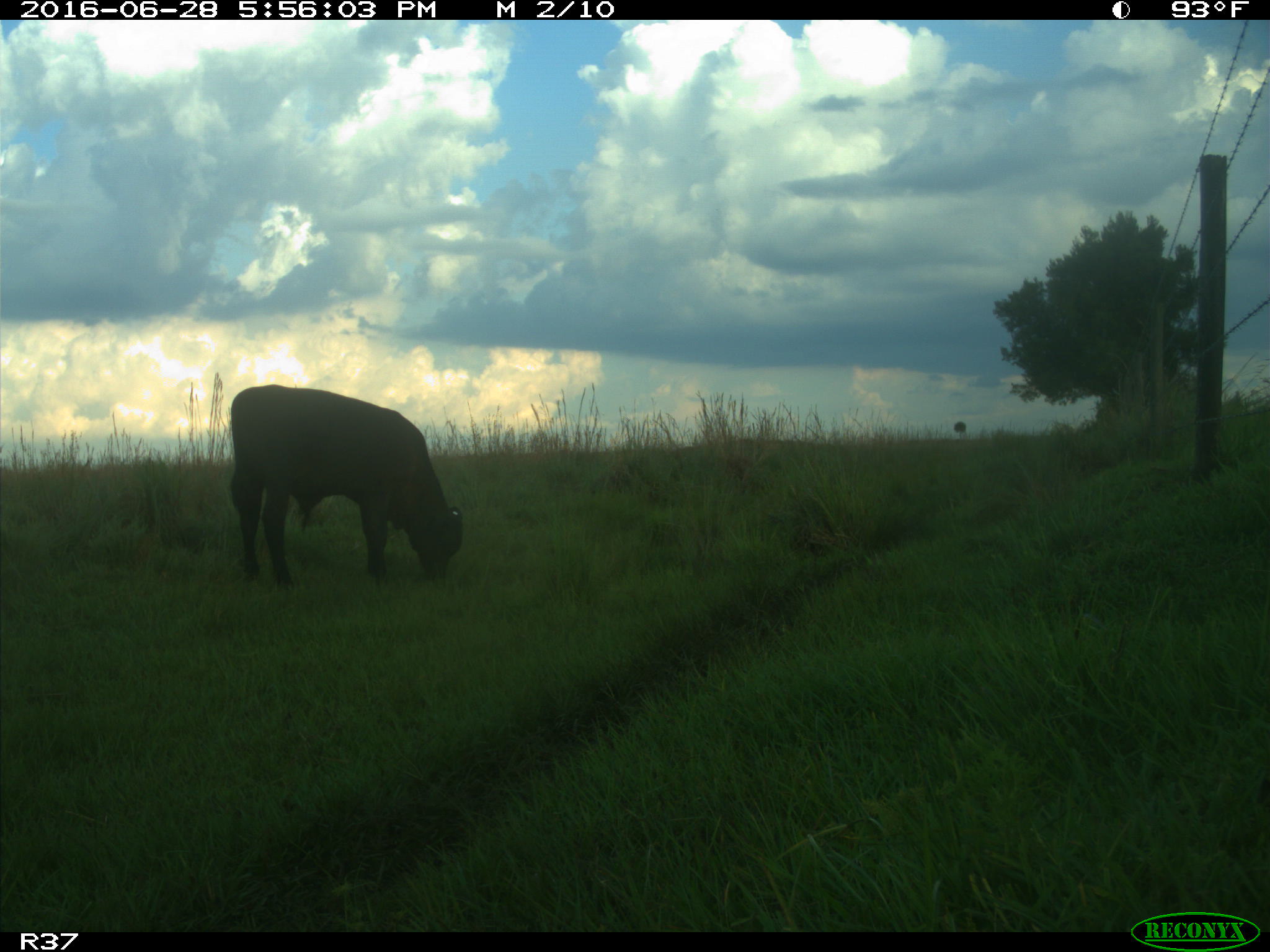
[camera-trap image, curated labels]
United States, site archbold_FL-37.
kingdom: Animalia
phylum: Chordata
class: Mammalia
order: Artiodactyla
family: Bovidae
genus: Bos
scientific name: Bos taurus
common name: domestic cow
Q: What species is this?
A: Bos taurus (domestic cow).